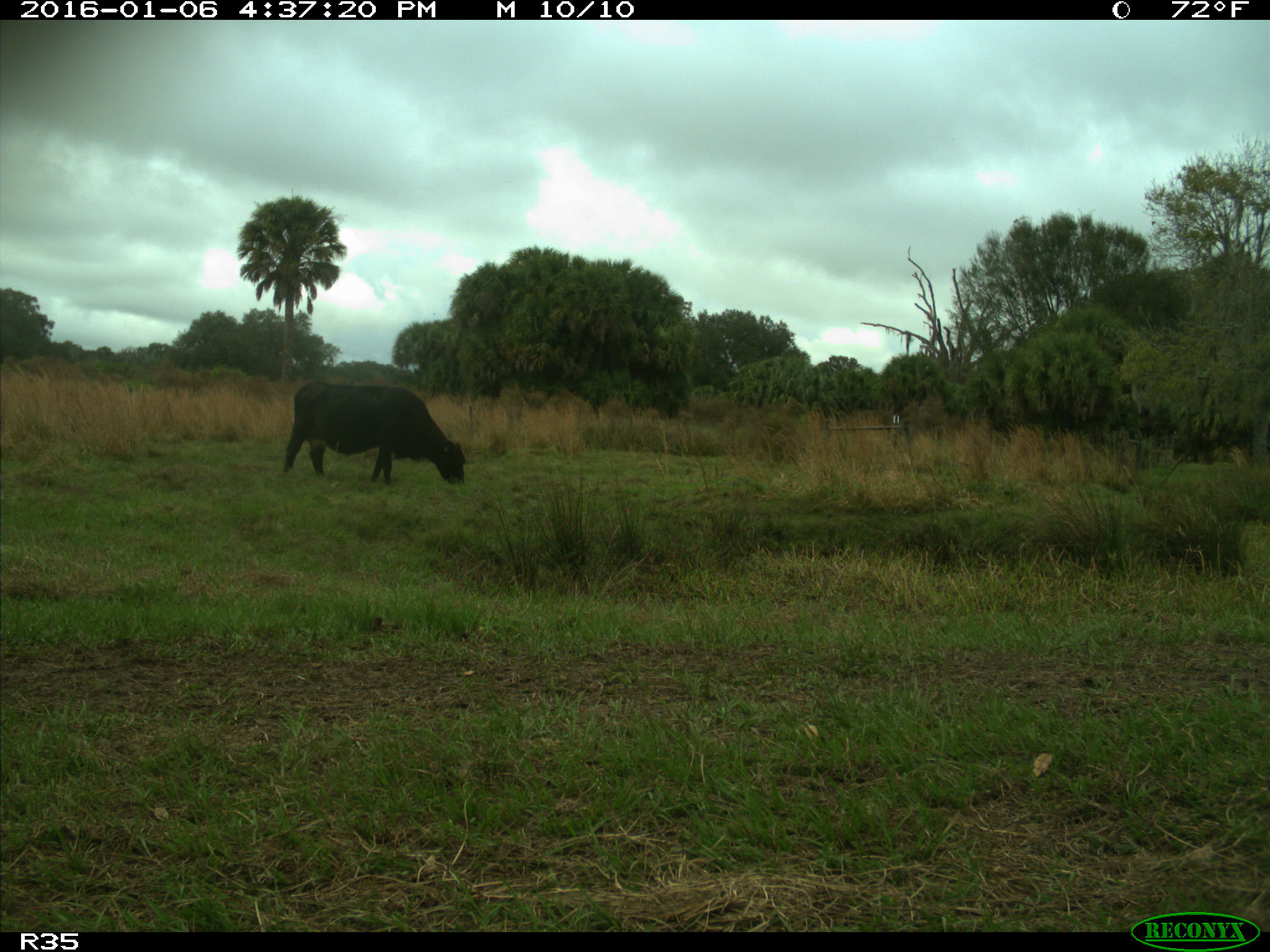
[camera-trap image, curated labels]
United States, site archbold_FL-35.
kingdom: Animalia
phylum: Chordata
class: Mammalia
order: Artiodactyla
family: Bovidae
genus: Bos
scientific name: Bos taurus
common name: domestic cow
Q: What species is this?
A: Bos taurus (domestic cow).